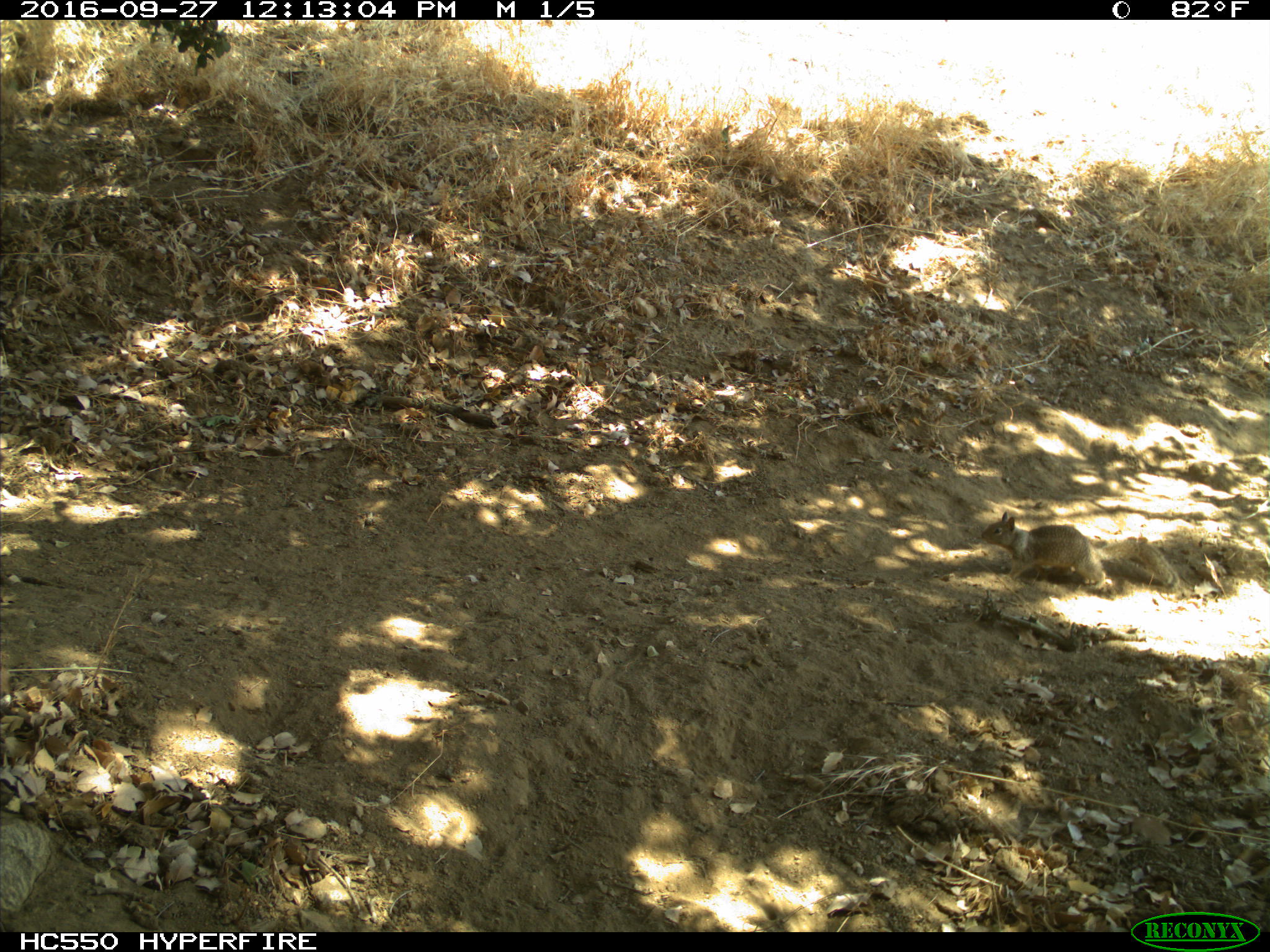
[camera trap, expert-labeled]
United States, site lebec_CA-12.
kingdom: Animalia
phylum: Chordata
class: Mammalia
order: Rodentia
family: Sciuridae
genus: Otospermophilus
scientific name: Otospermophilus beecheyi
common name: california ground squirrel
Otospermophilus beecheyi (california ground squirrel).